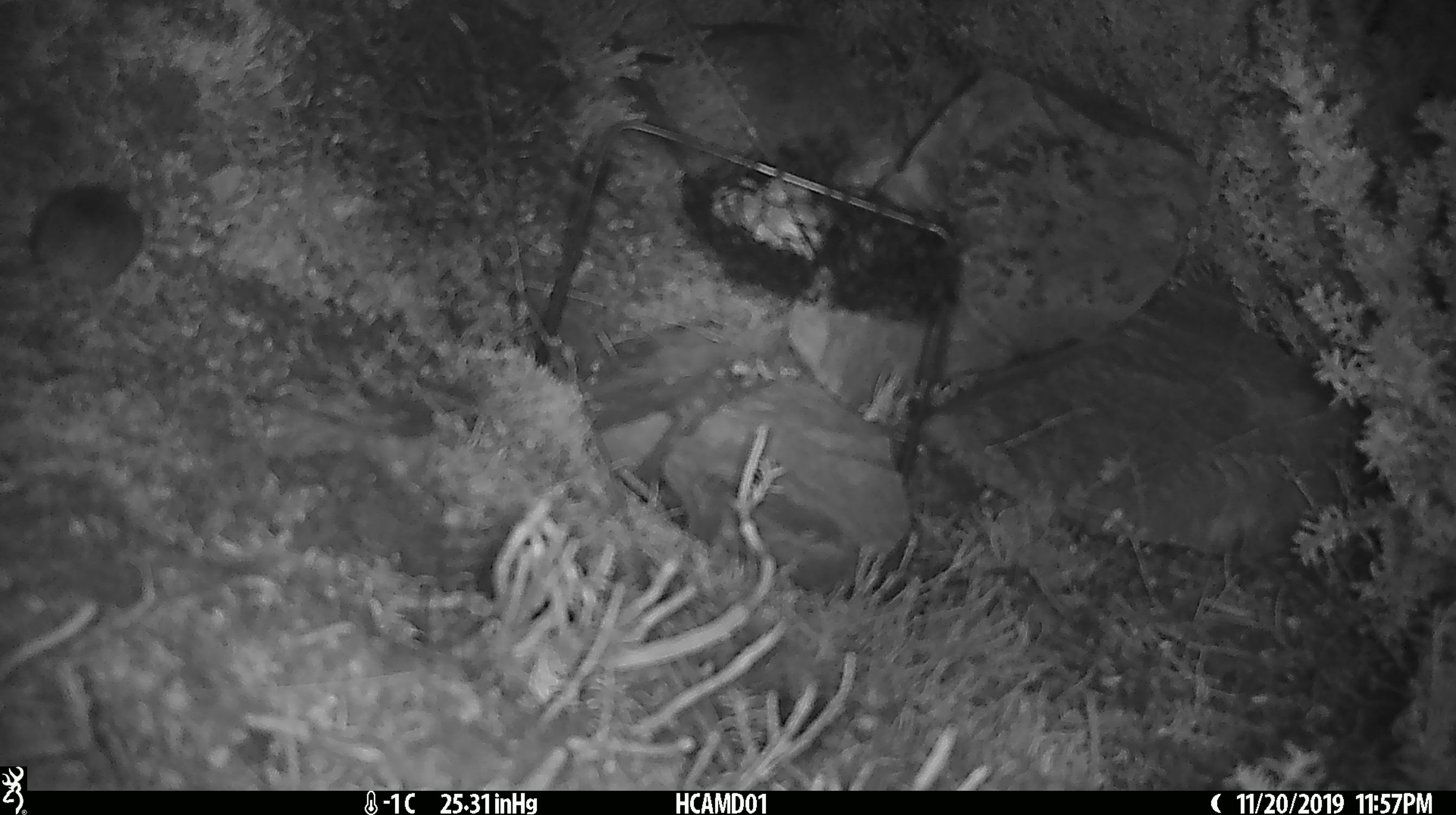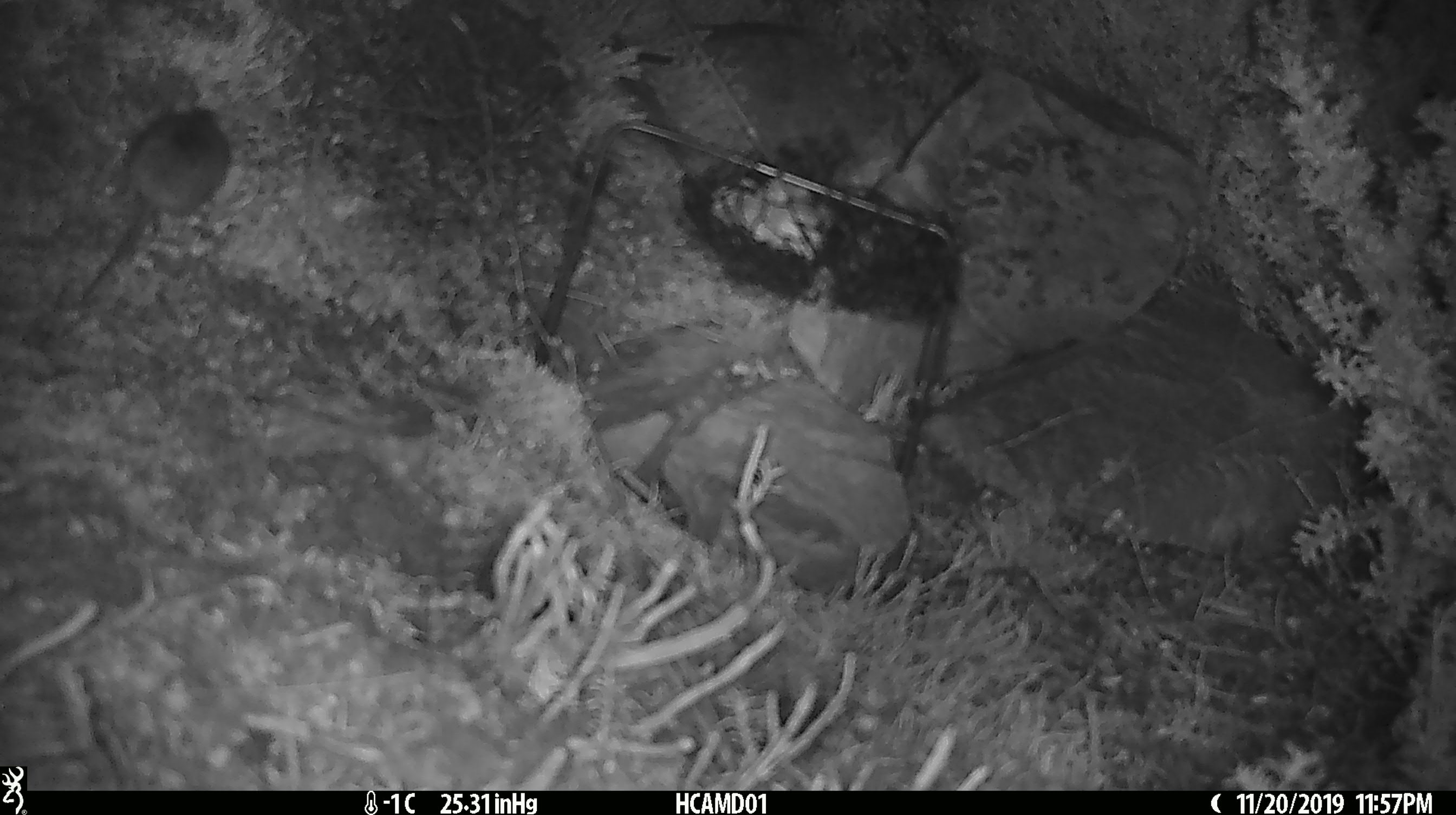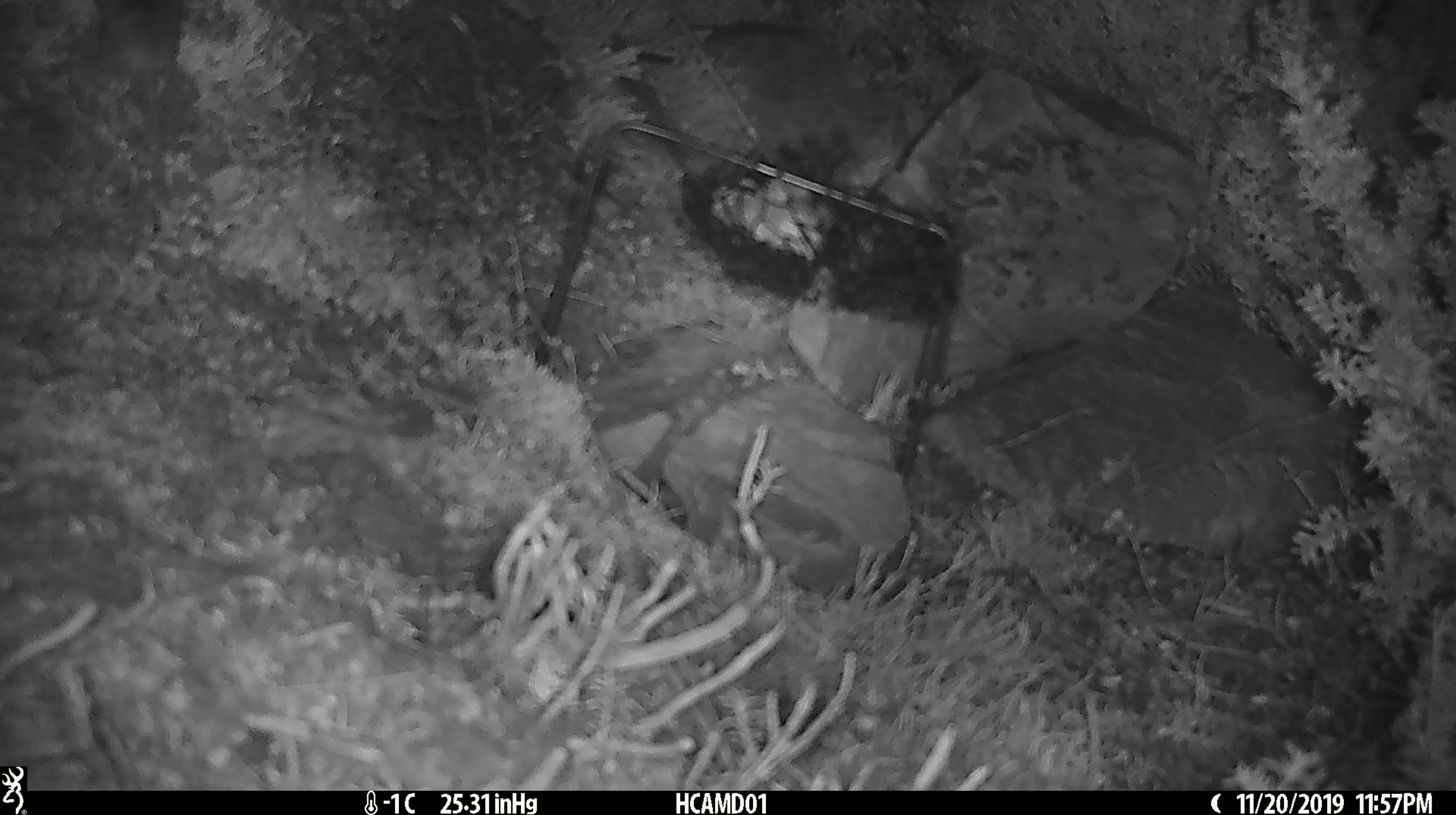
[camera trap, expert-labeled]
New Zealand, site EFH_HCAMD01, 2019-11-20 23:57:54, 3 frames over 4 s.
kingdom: Animalia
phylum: Chordata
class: Mammalia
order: Rodentia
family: Muridae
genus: Mus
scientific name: Mus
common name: mouse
Mouse (Mus).